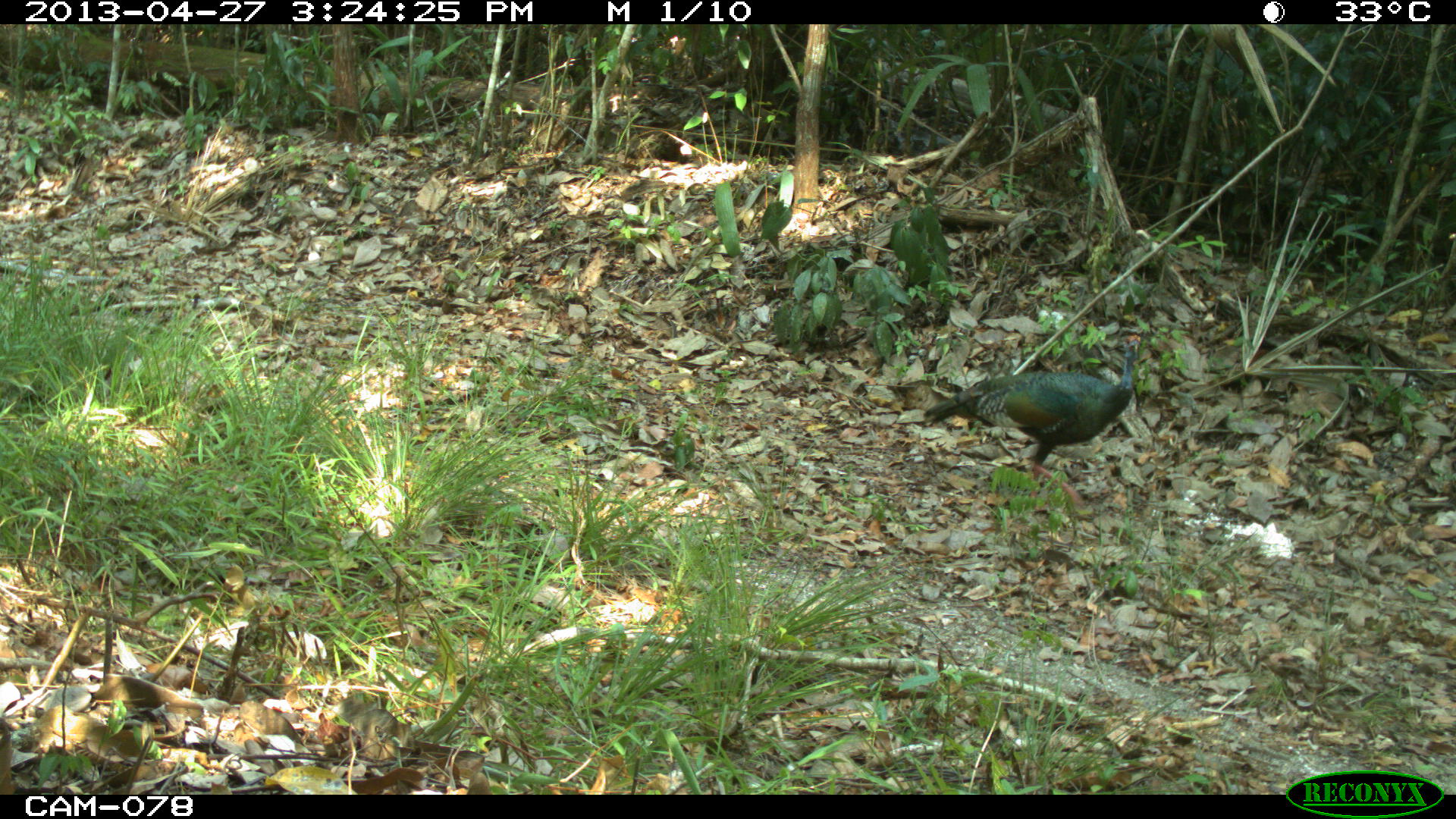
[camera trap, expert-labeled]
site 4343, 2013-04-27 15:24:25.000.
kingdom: Animalia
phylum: Chordata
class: Aves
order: Galliformes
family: Phasianidae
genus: Meleagris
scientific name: Meleagris ocellata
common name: ocellated turkey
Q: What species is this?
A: Meleagris ocellata (ocellated turkey).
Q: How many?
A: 1.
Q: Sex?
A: Female.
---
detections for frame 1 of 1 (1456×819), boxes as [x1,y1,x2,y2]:
meleagris ocellata: [921,333,1141,511]